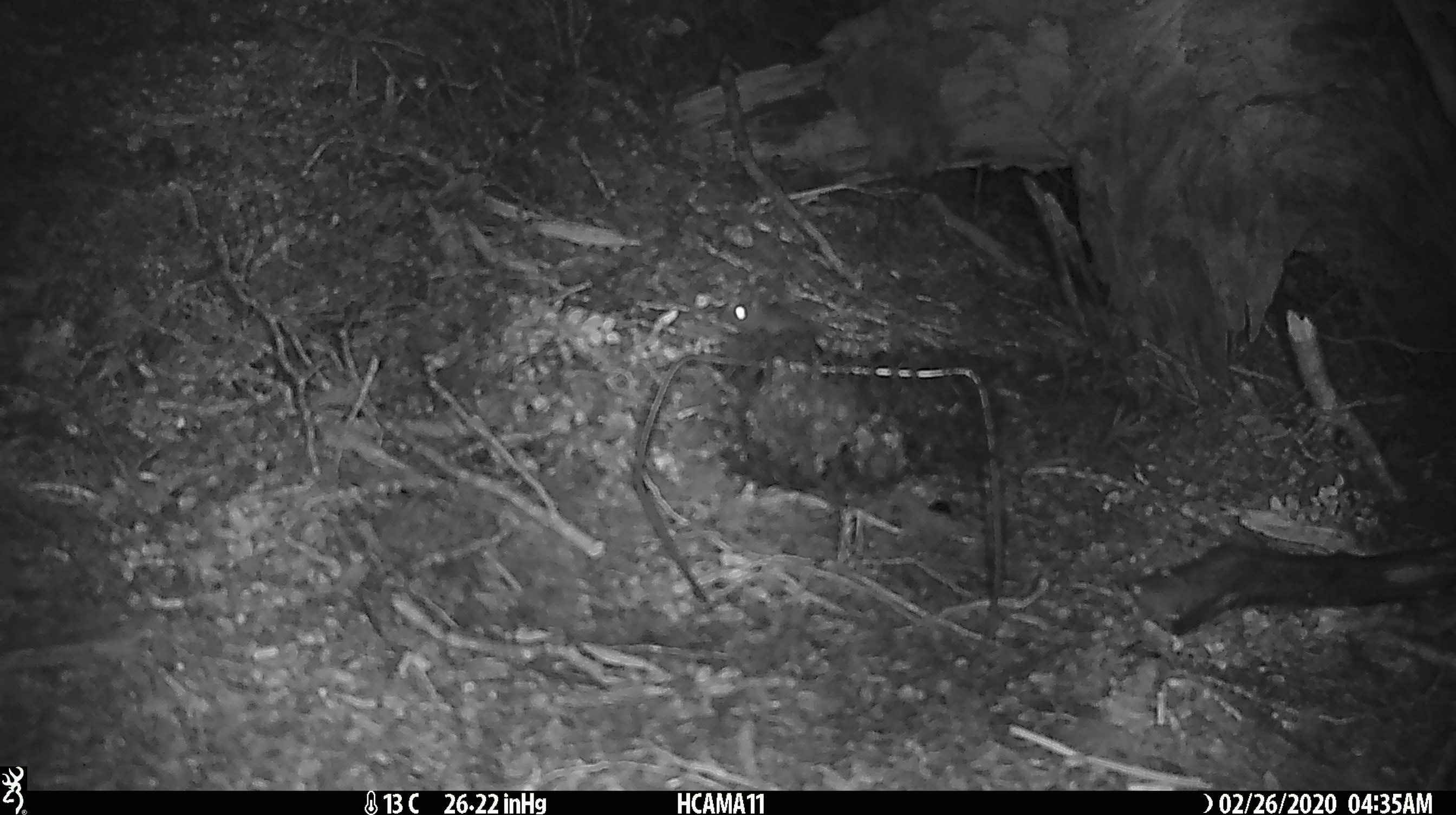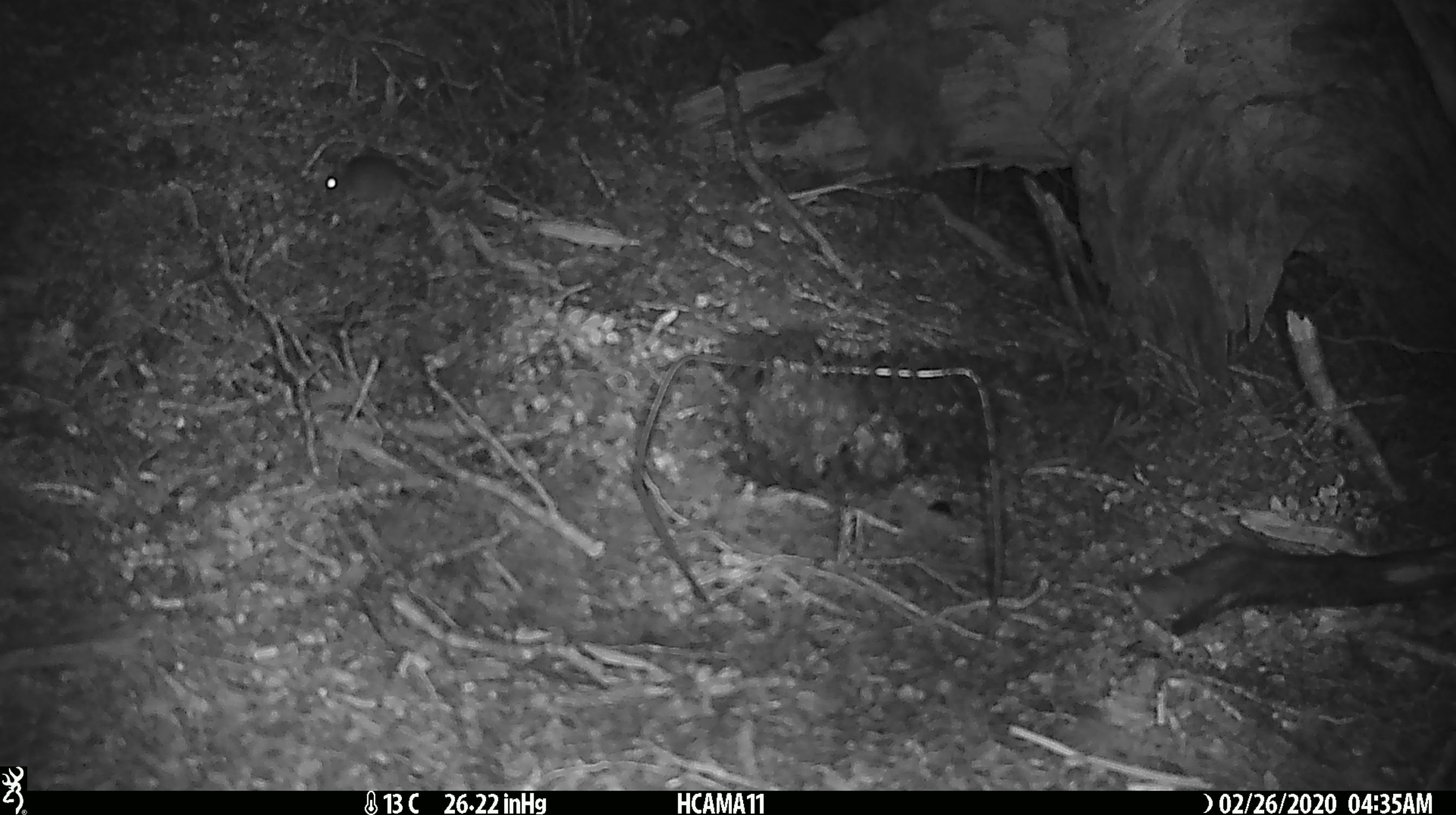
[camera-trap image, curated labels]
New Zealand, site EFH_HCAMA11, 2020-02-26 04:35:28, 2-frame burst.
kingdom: Animalia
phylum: Chordata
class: Mammalia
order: Rodentia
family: Muridae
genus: Mus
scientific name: Mus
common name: mouse